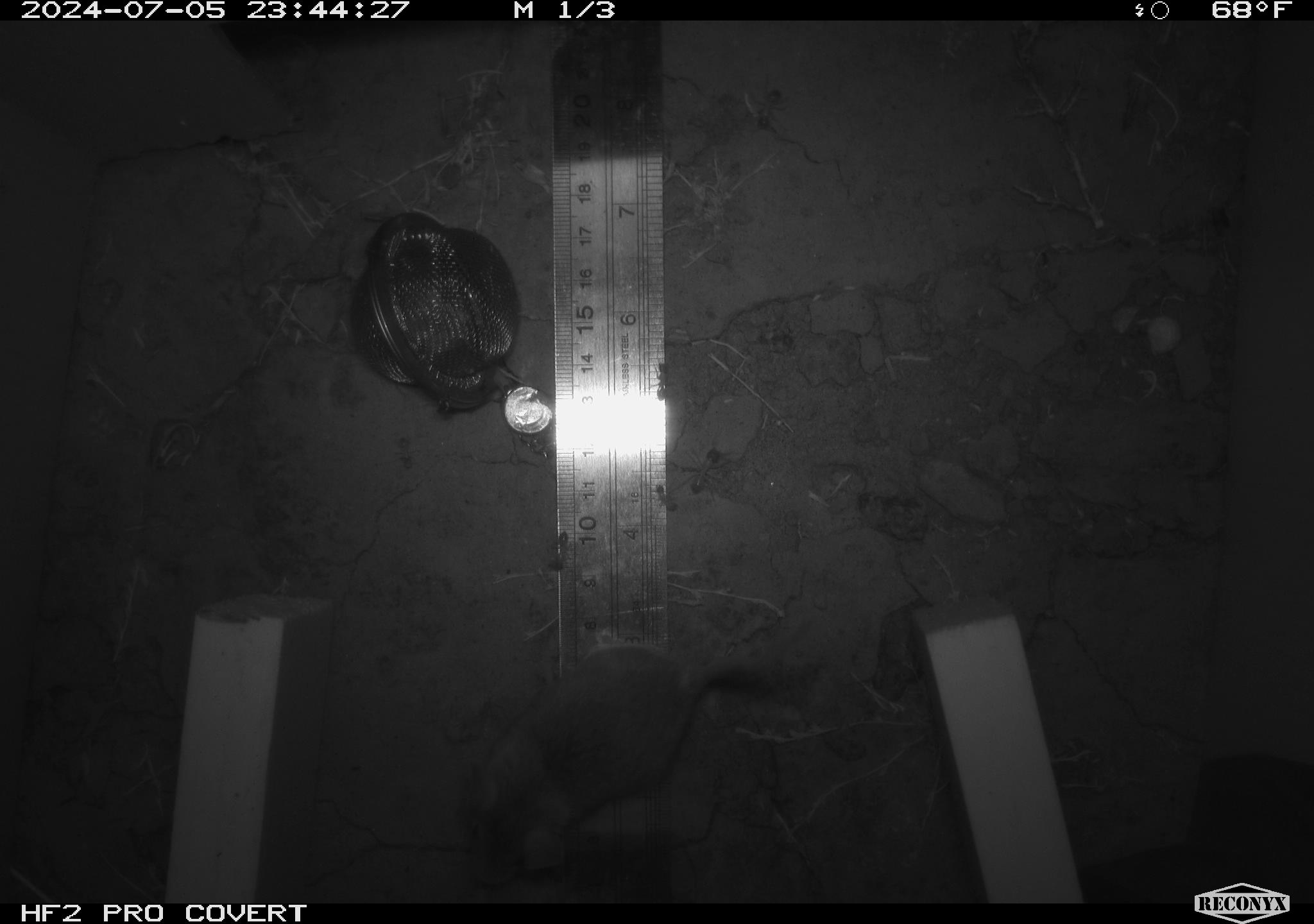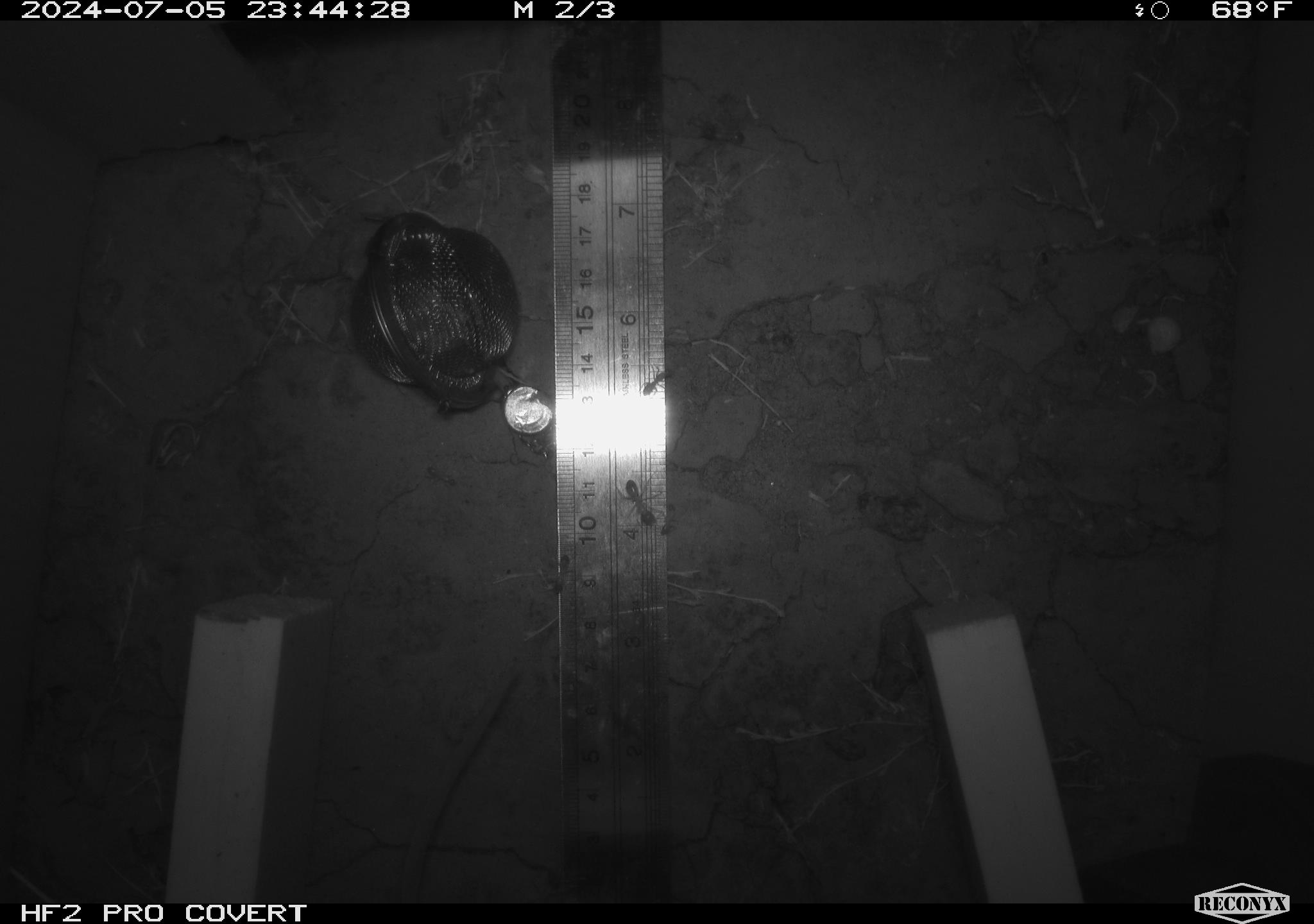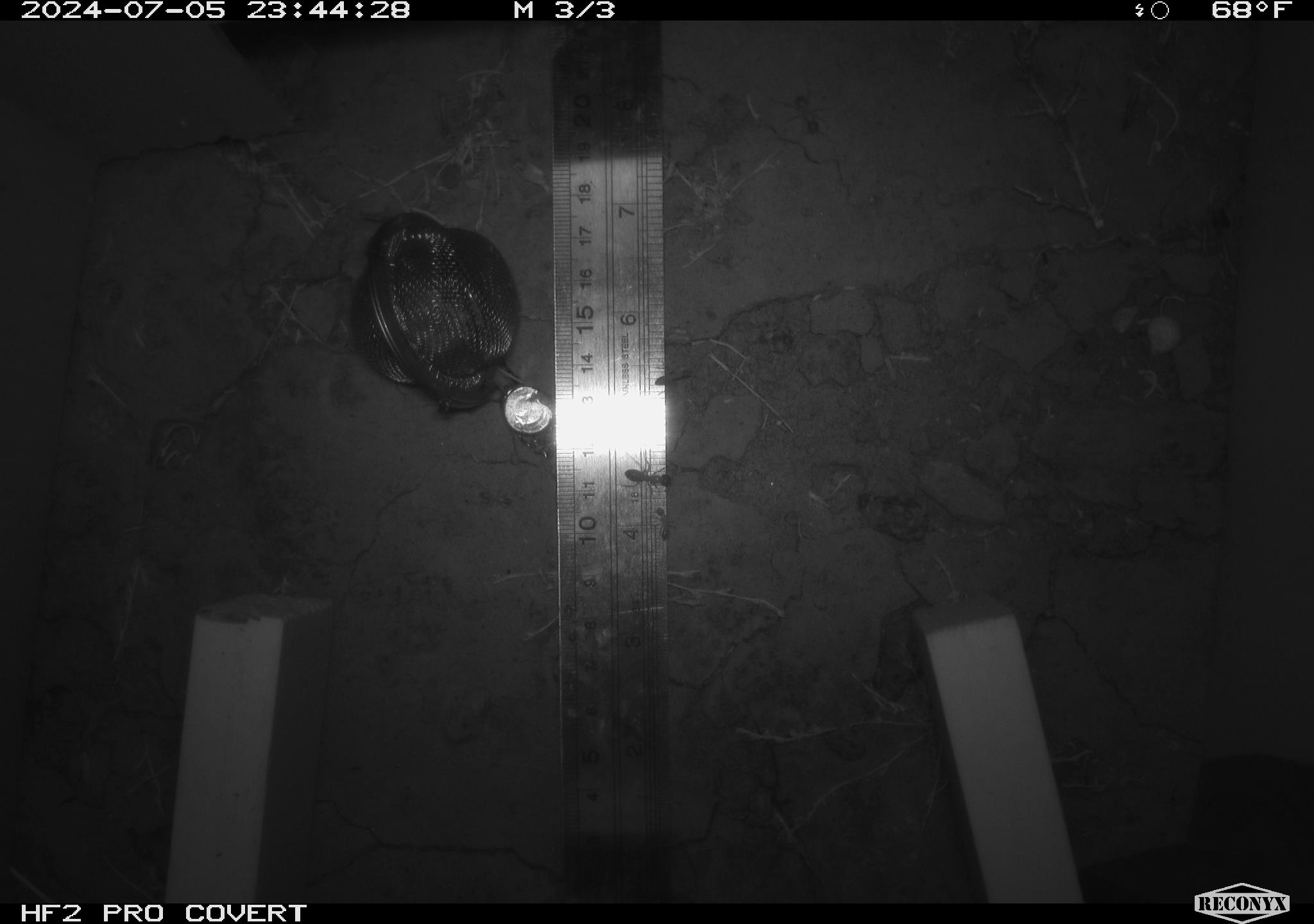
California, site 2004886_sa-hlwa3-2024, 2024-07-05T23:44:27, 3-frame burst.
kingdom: Animalia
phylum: Chordata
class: Mammalia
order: Rodentia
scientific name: Rodentia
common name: mouse species